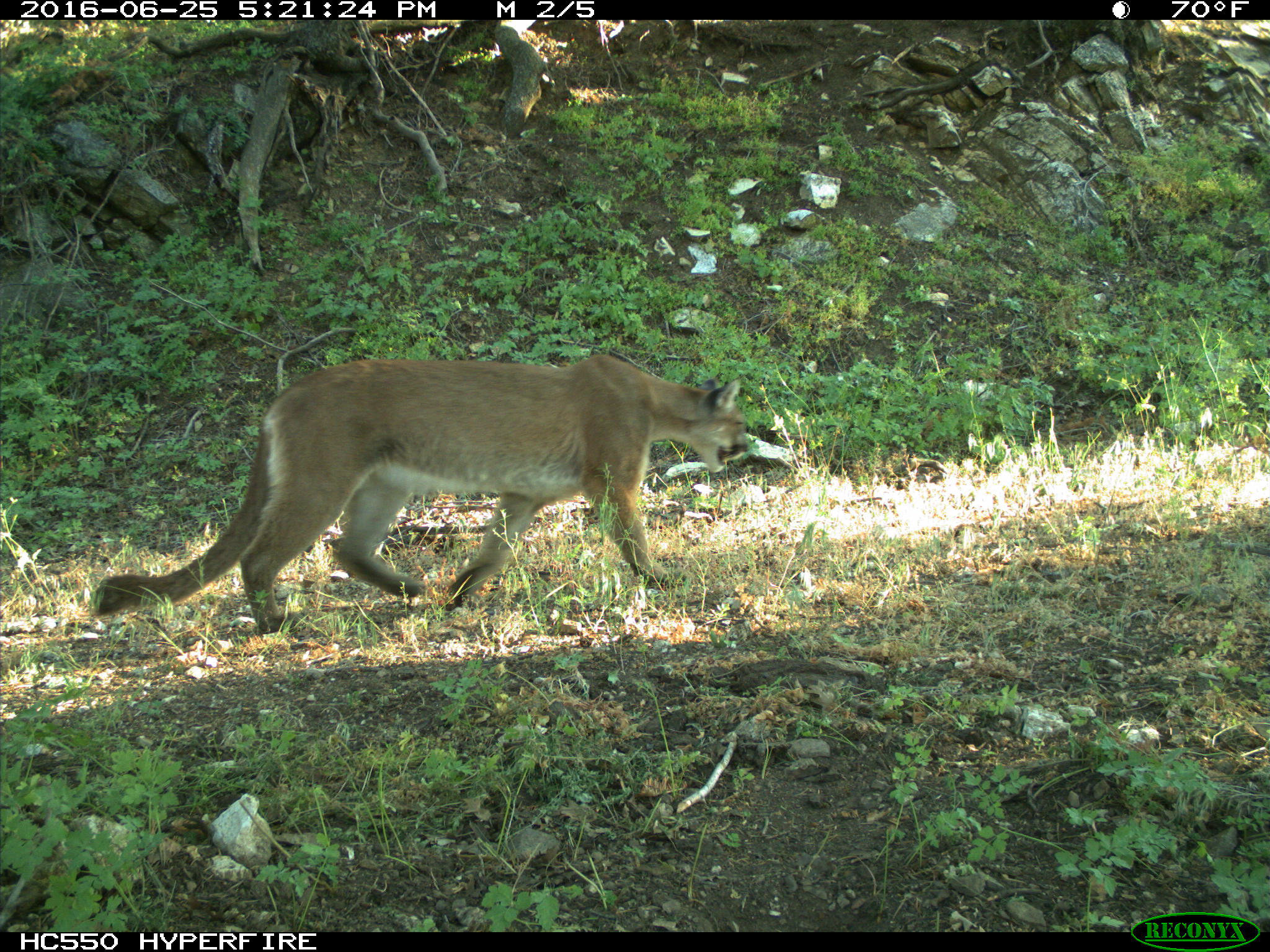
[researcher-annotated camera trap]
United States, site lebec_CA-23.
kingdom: Animalia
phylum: Chordata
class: Mammalia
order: Carnivora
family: Felidae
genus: Puma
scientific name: Puma concolor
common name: mountain lion